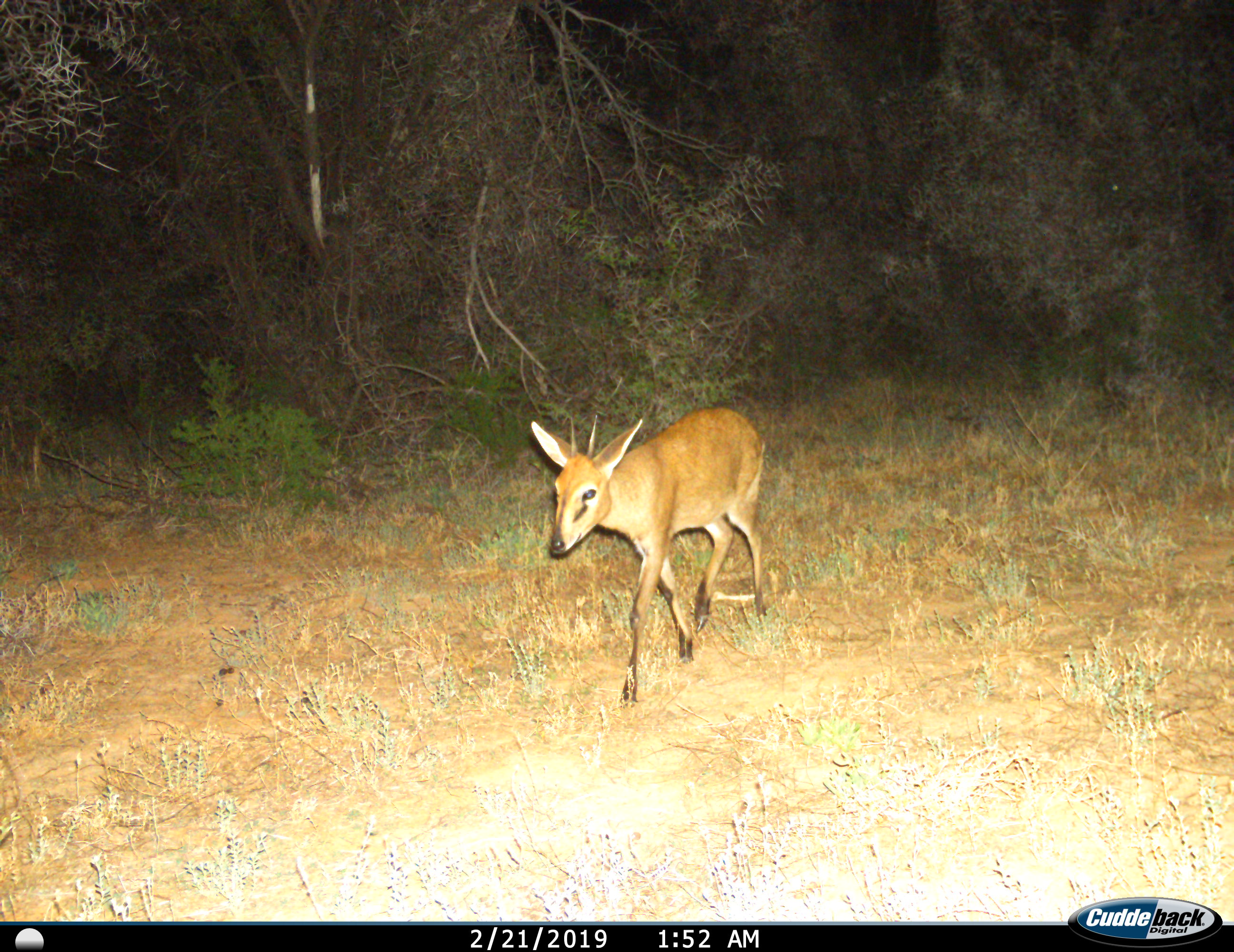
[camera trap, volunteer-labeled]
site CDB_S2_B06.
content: unidentified animal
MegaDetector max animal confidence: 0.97